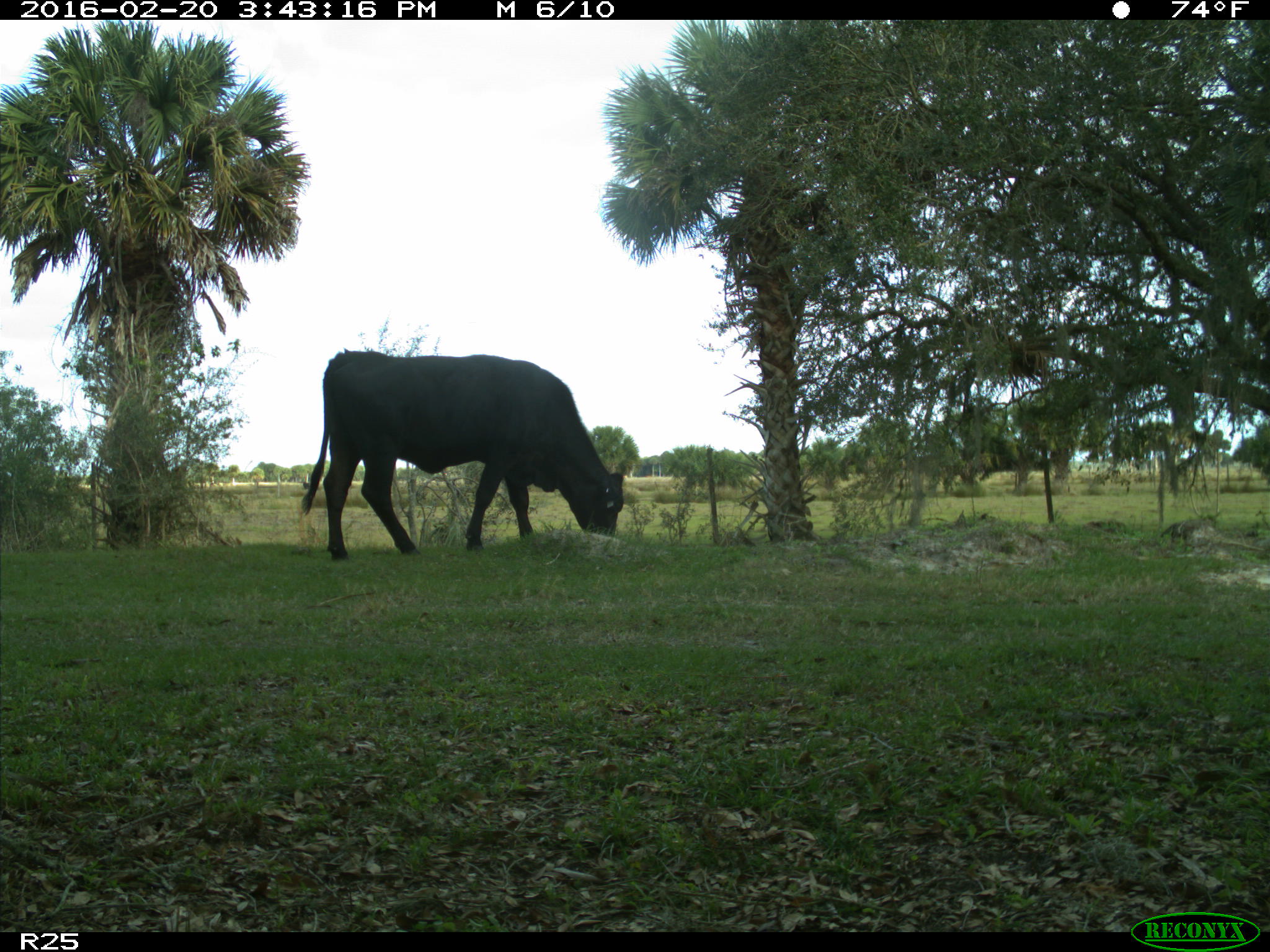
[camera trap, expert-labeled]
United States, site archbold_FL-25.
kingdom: Animalia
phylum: Chordata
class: Mammalia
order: Artiodactyla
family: Bovidae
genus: Bos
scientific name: Bos taurus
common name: domestic cow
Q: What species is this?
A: Bos taurus (domestic cow).